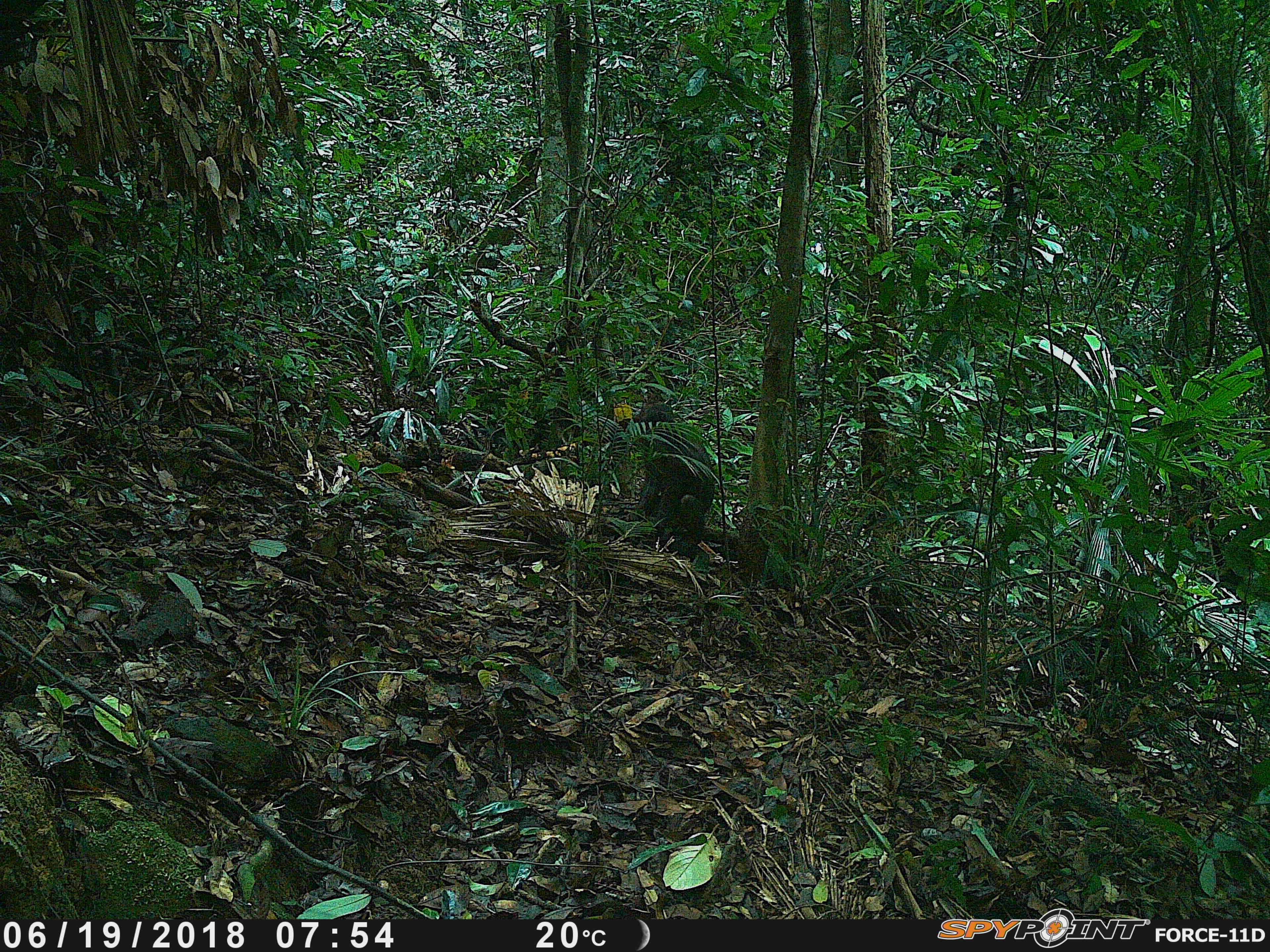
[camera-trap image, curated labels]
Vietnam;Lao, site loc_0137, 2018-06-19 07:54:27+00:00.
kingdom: Animalia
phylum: Chordata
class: Mammalia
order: Primates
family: Cercopithecidae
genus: Macaca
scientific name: Macaca arctoides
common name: stump-tailed macaque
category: stump tailed macaque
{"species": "stump tailed macaque (stump-tailed macaque) (Macaca arctoides)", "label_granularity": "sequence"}